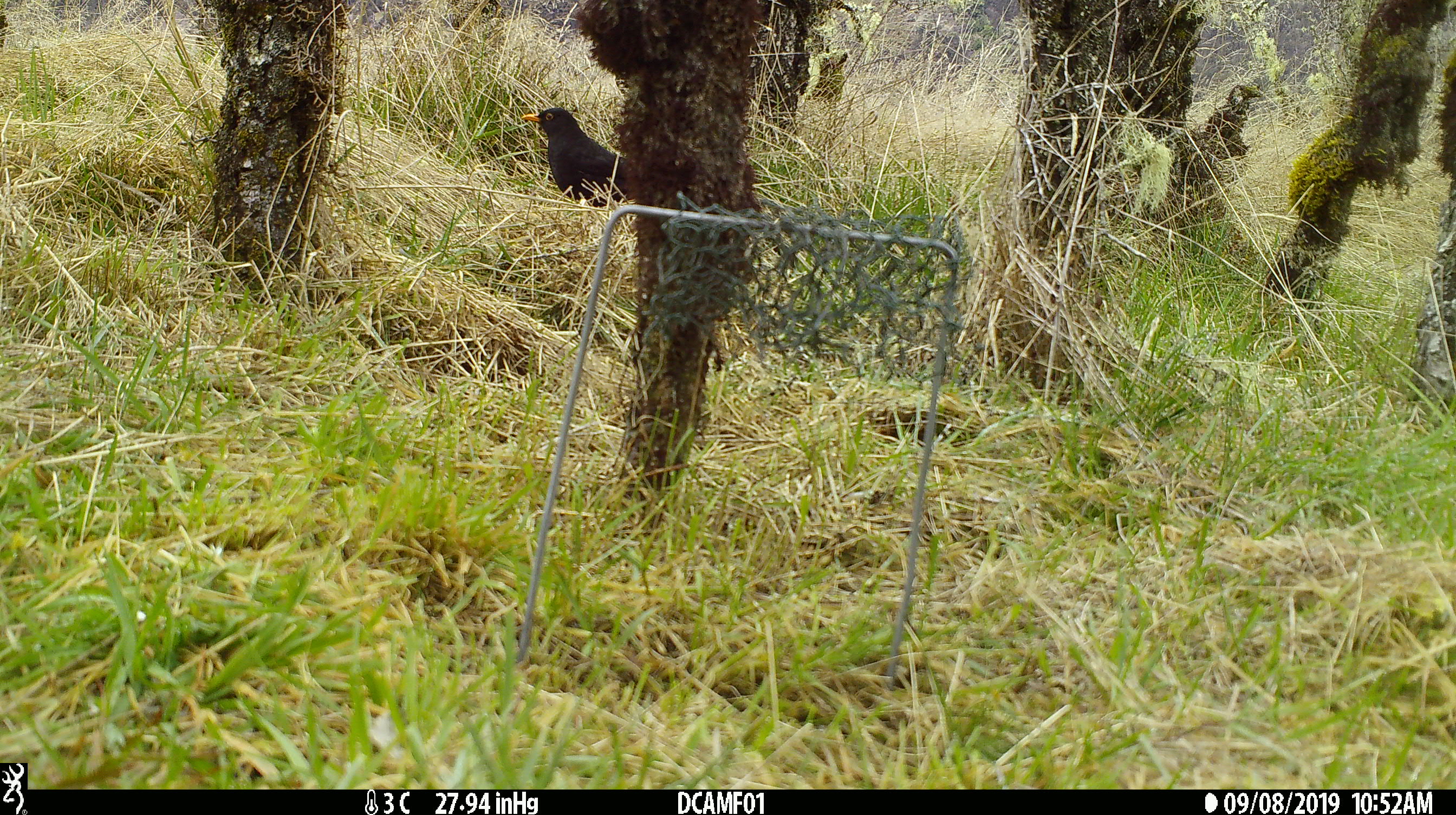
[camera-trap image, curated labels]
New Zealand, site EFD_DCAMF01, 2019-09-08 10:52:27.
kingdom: Animalia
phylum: Chordata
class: Aves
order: Passeriformes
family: Turdidae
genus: Turdus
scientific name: Turdus merula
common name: eurasian blackbird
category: blackbird